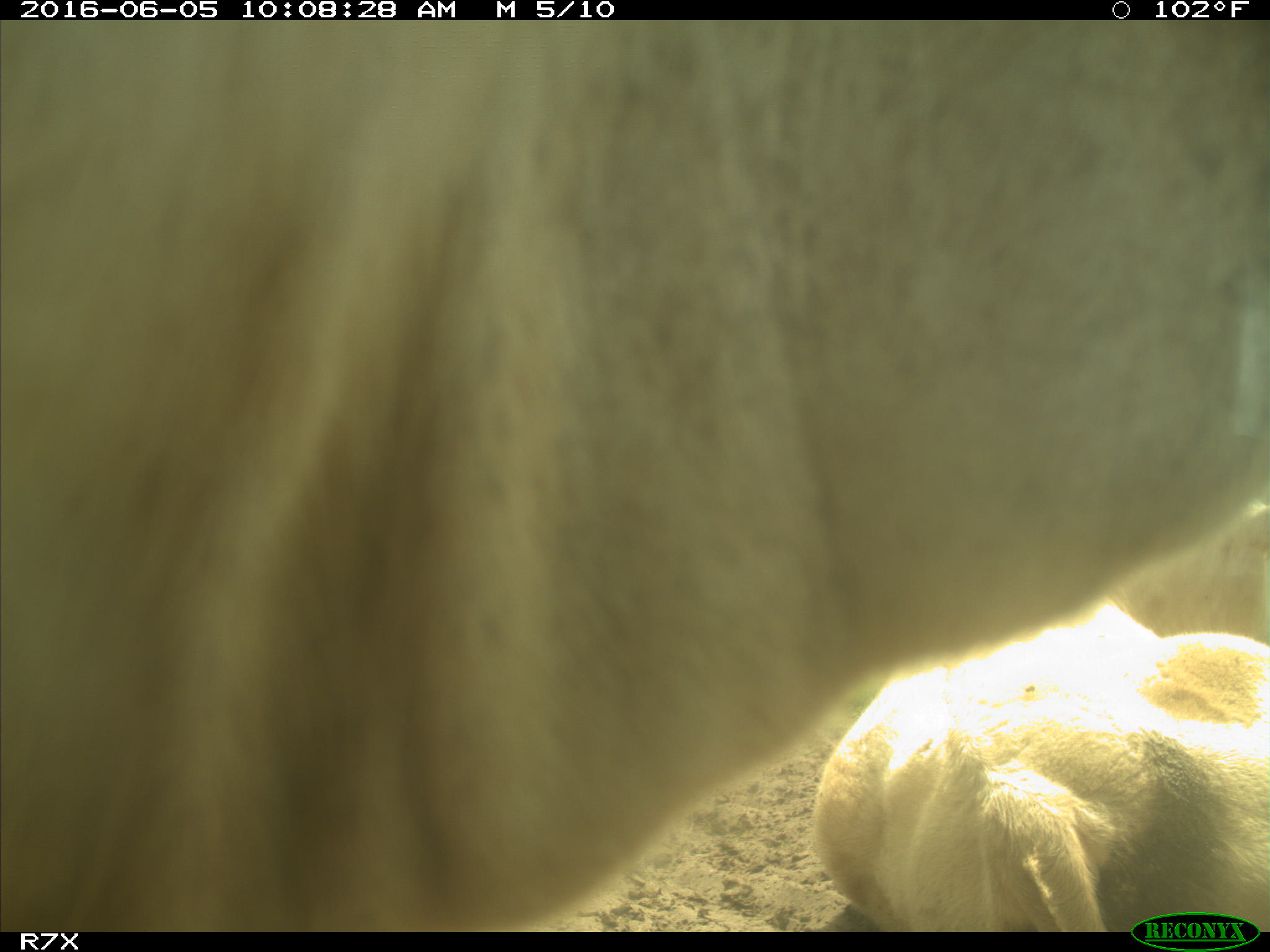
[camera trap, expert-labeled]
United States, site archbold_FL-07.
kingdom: Animalia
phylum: Chordata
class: Mammalia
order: Artiodactyla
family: Bovidae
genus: Bos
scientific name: Bos taurus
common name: domestic cow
Bos taurus (domestic cow).